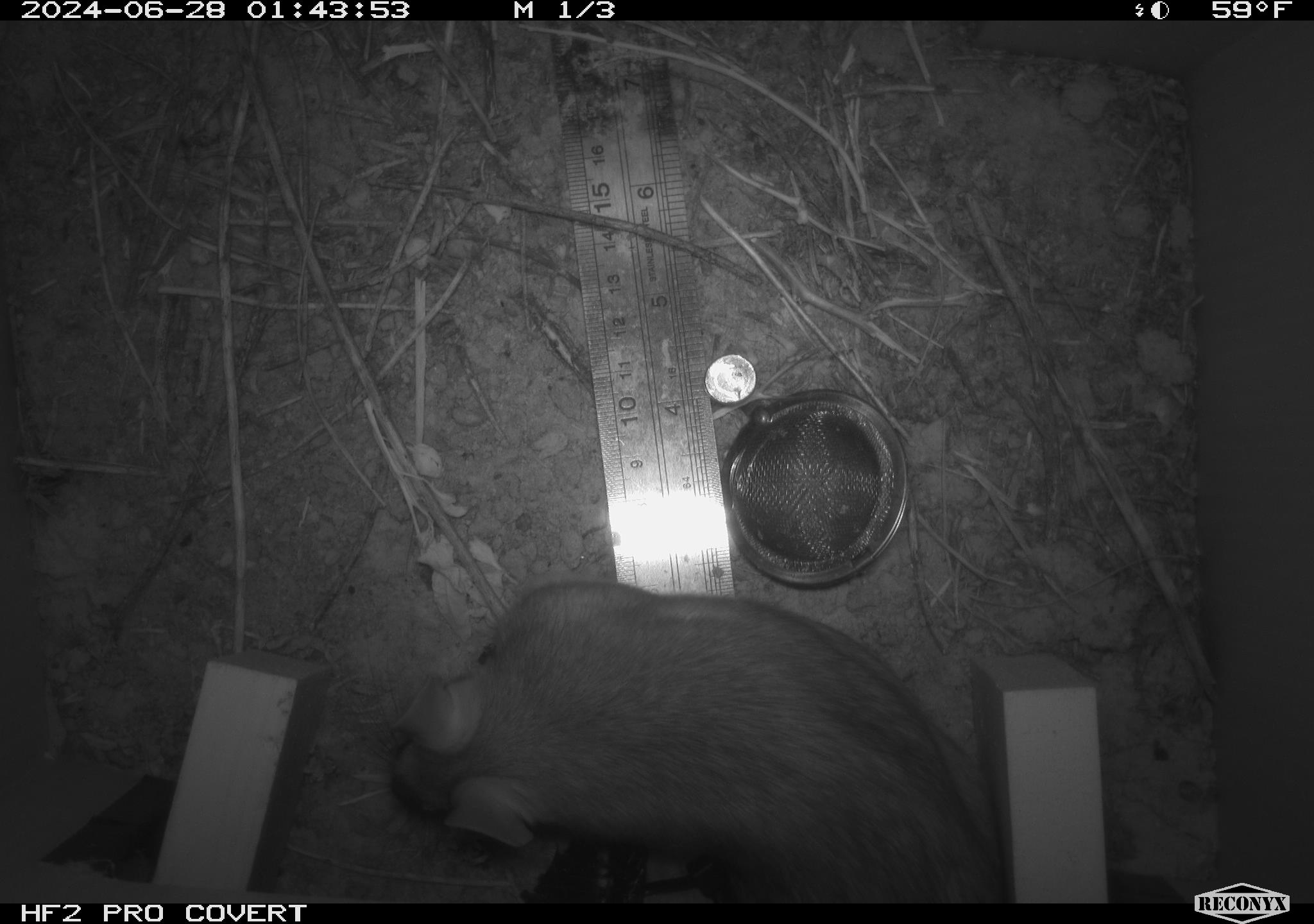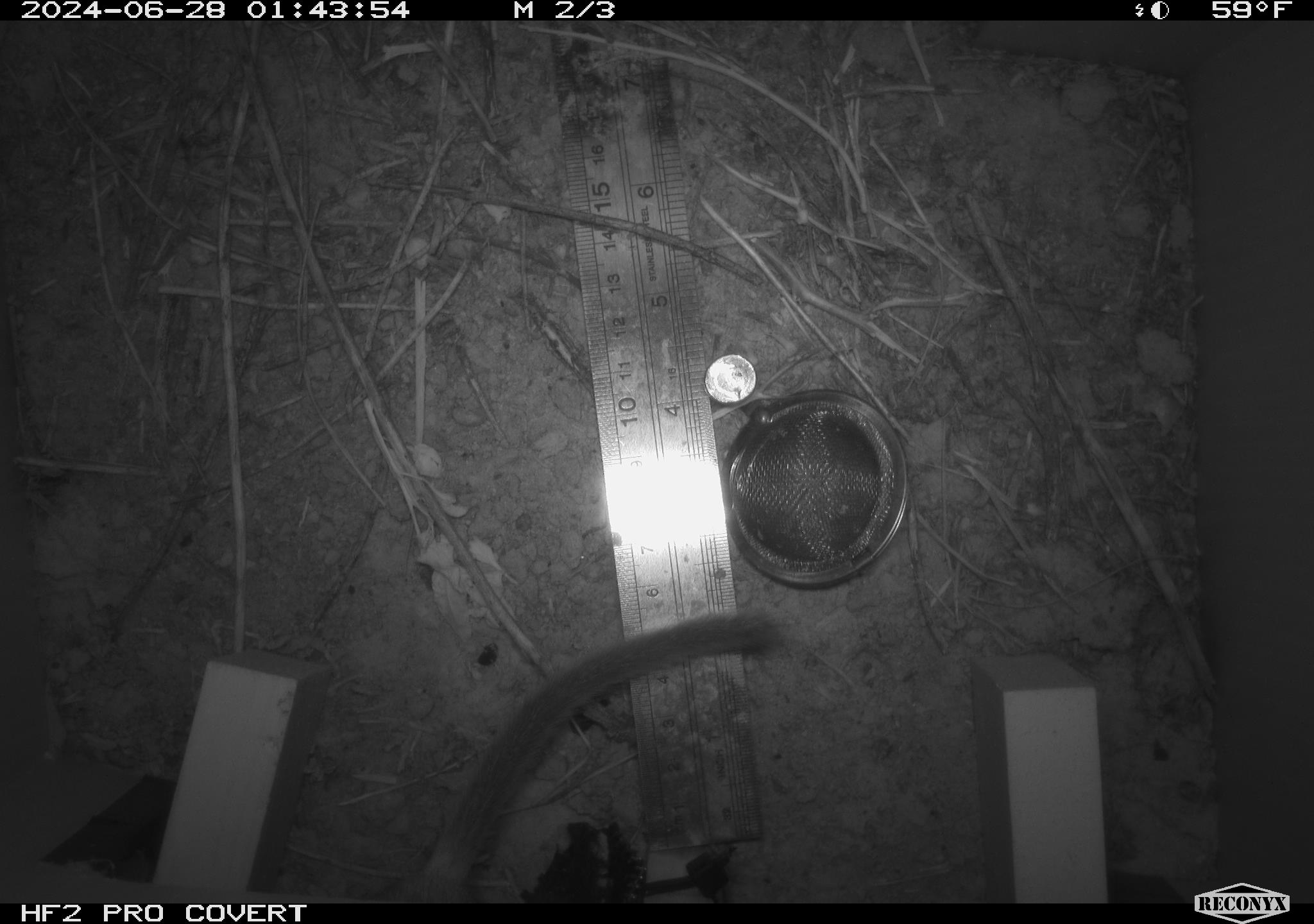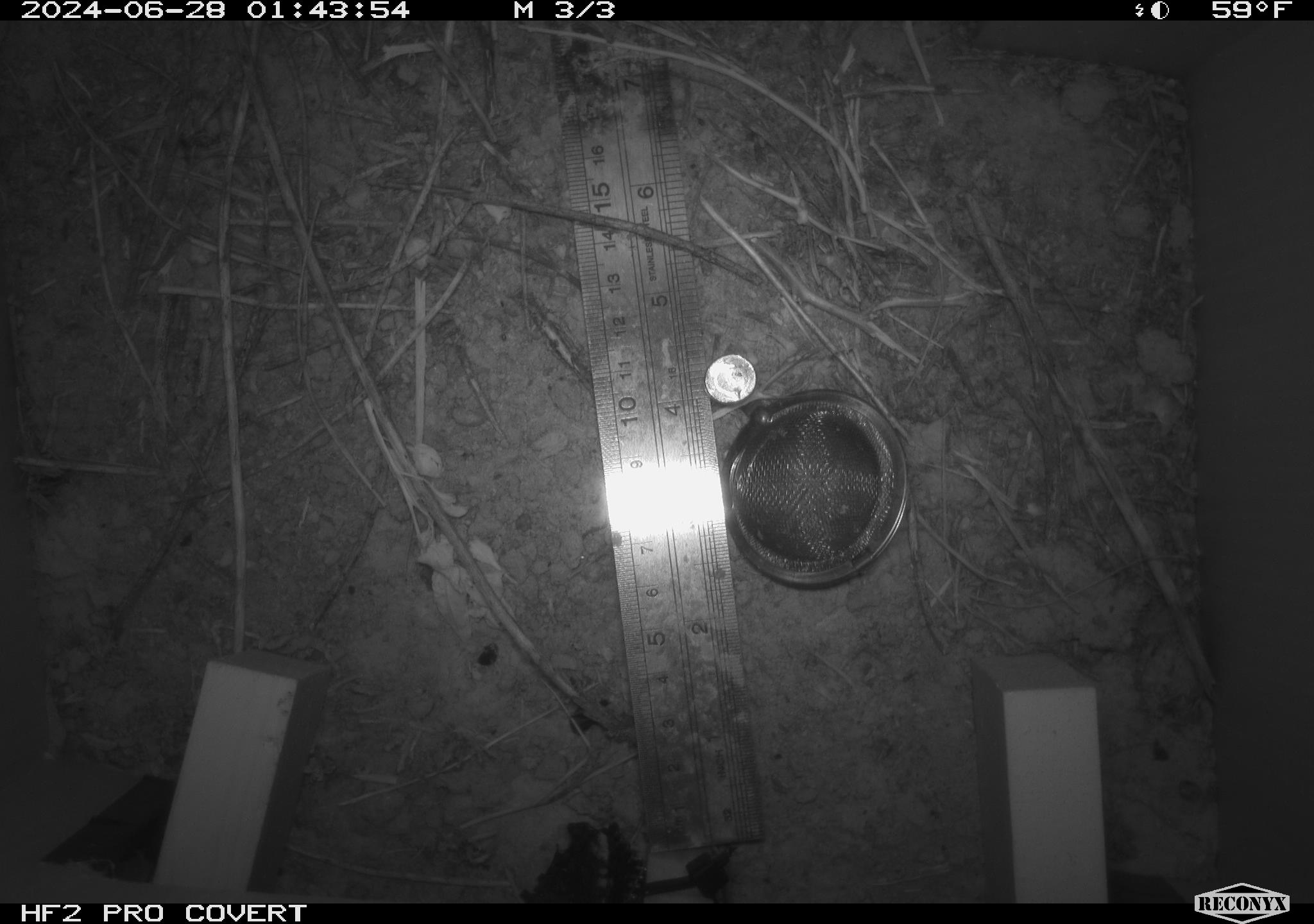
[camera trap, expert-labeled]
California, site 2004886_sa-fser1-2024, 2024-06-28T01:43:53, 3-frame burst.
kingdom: Animalia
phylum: Chordata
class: Mammalia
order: Rodentia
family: Cricetidae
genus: Neotoma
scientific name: Neotoma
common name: pack rat or woodrat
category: neotoma species